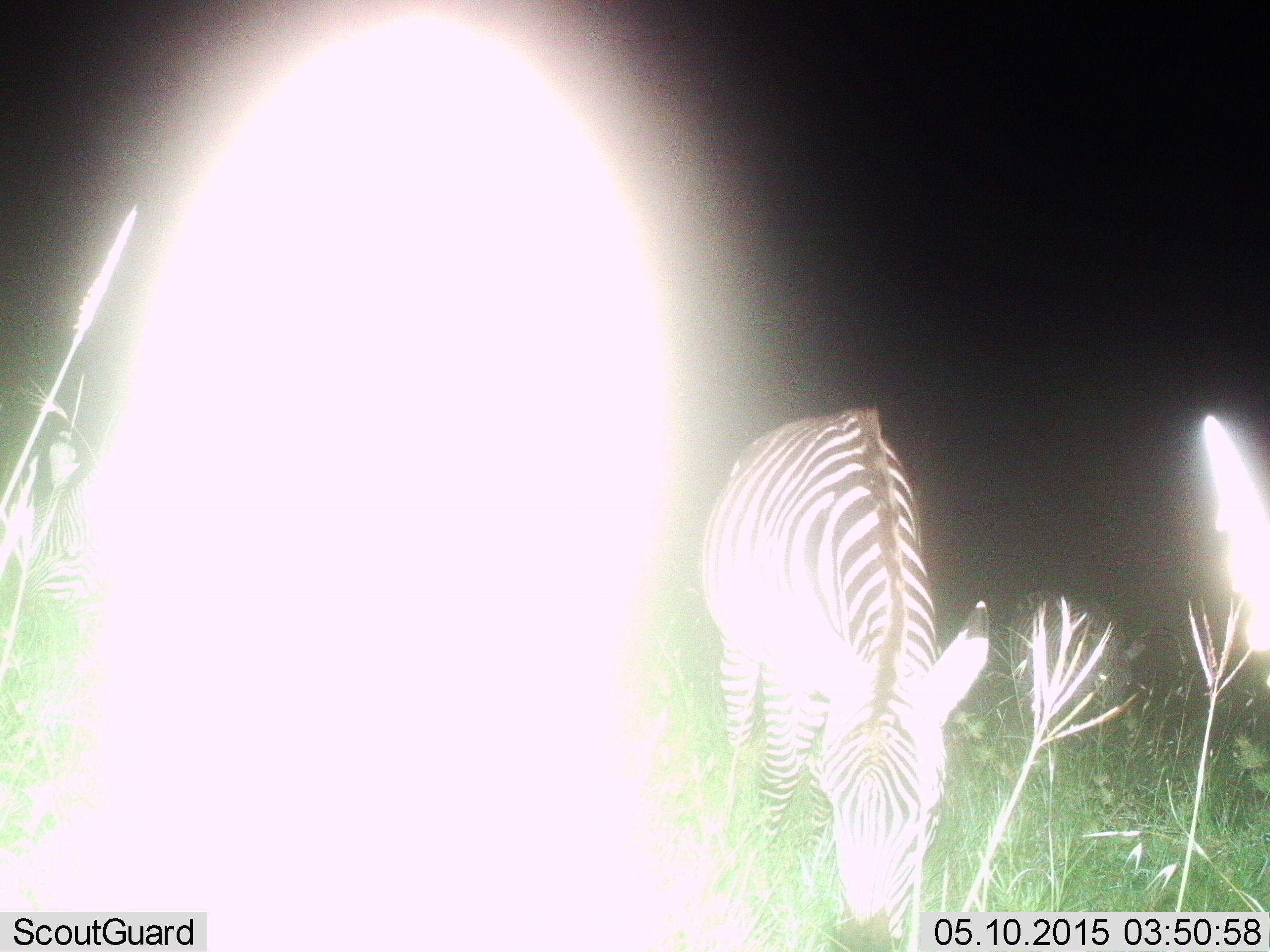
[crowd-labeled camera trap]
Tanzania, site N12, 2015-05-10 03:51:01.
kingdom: Animalia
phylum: Chordata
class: Mammalia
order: Perissodactyla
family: Equidae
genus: Equus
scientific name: Equus quagga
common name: plains zebra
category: zebra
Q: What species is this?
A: Zebra (plains zebra) (Equus quagga).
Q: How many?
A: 1.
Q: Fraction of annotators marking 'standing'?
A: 20%.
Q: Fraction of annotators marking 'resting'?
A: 0%.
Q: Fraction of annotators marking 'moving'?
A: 10%.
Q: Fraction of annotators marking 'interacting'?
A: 0%.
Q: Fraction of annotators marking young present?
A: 0%.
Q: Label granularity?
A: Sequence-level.